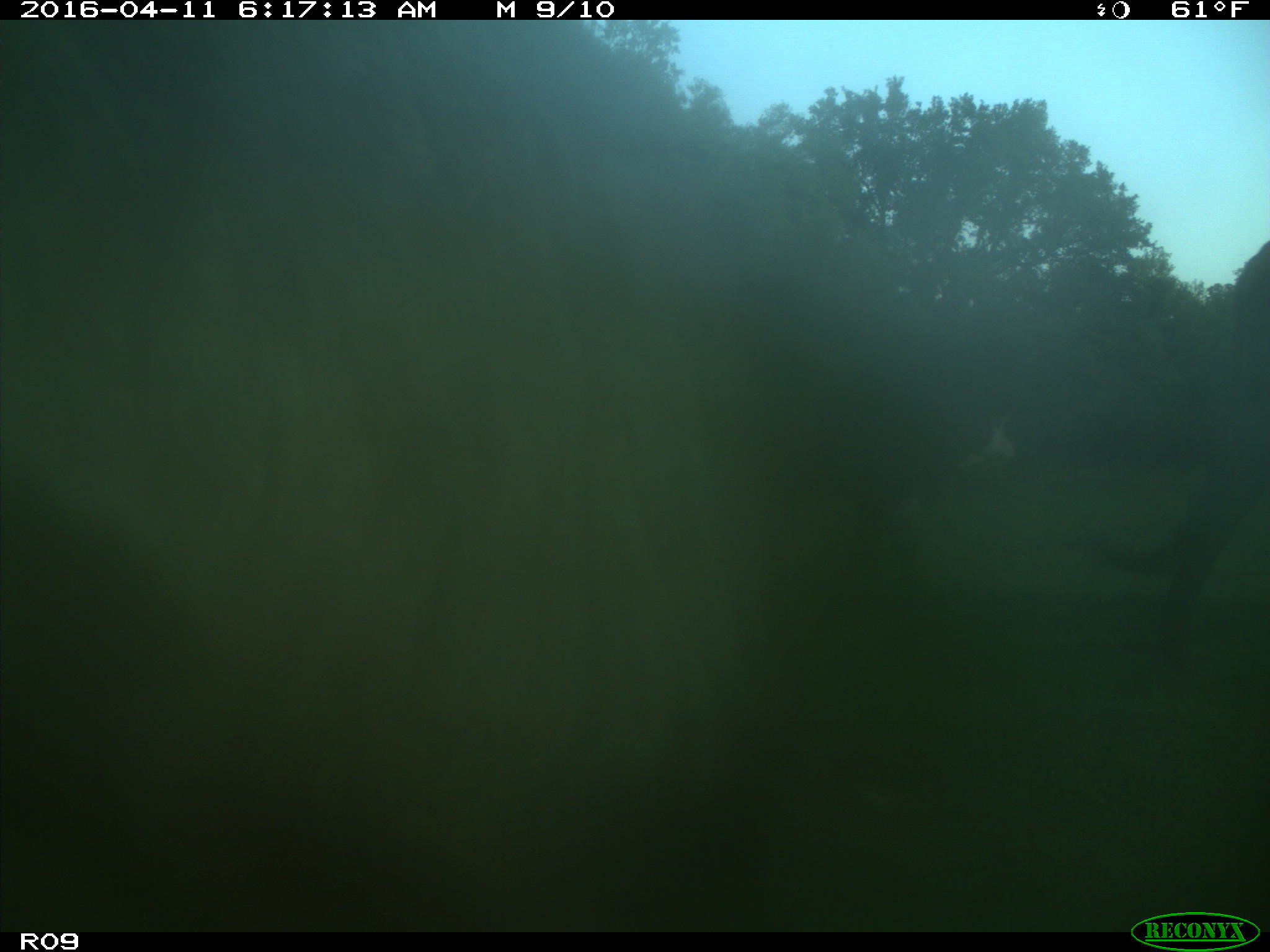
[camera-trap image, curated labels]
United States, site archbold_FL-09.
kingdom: Animalia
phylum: Chordata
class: Mammalia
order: Artiodactyla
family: Bovidae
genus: Bos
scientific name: Bos taurus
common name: domestic cow